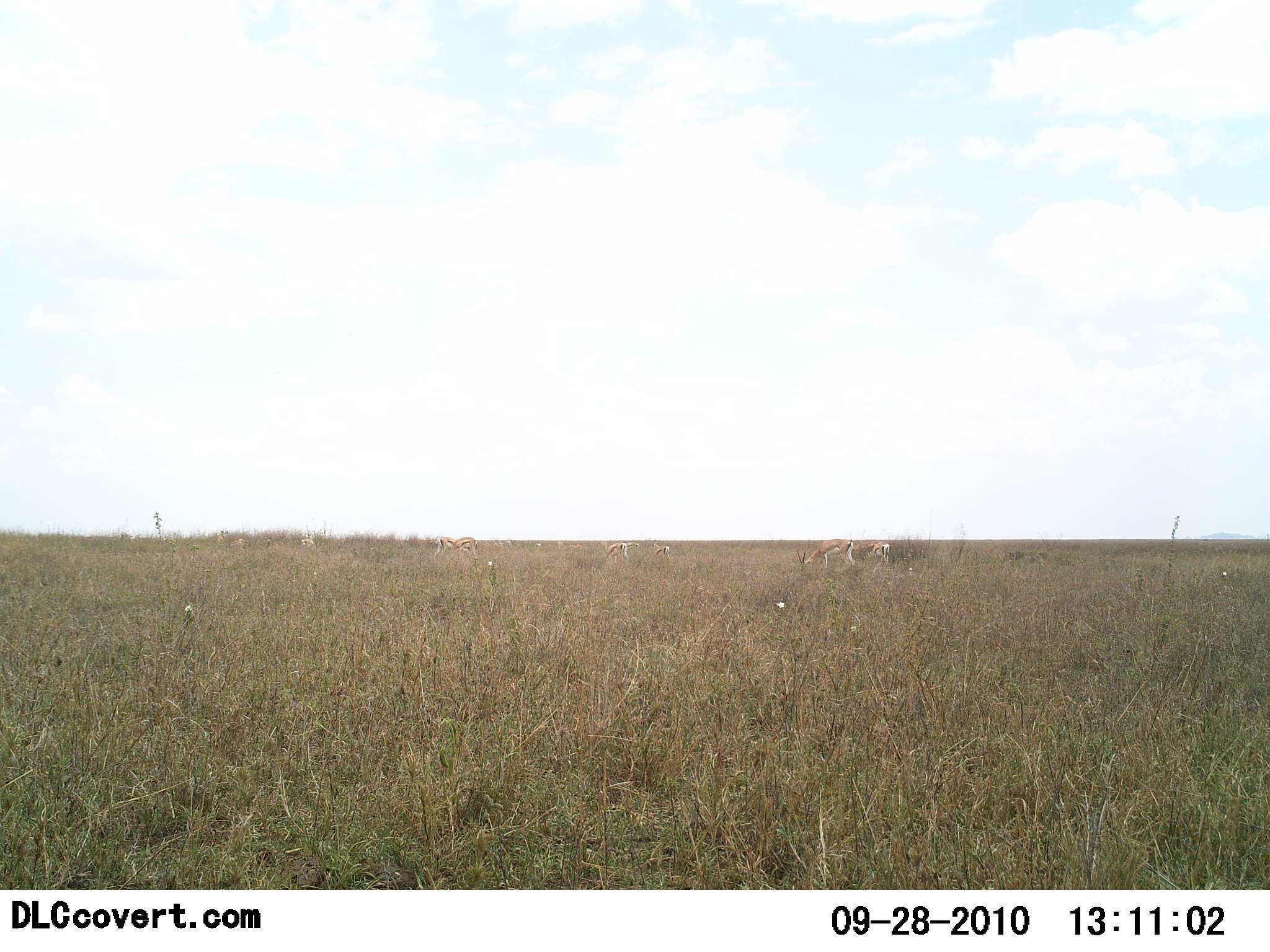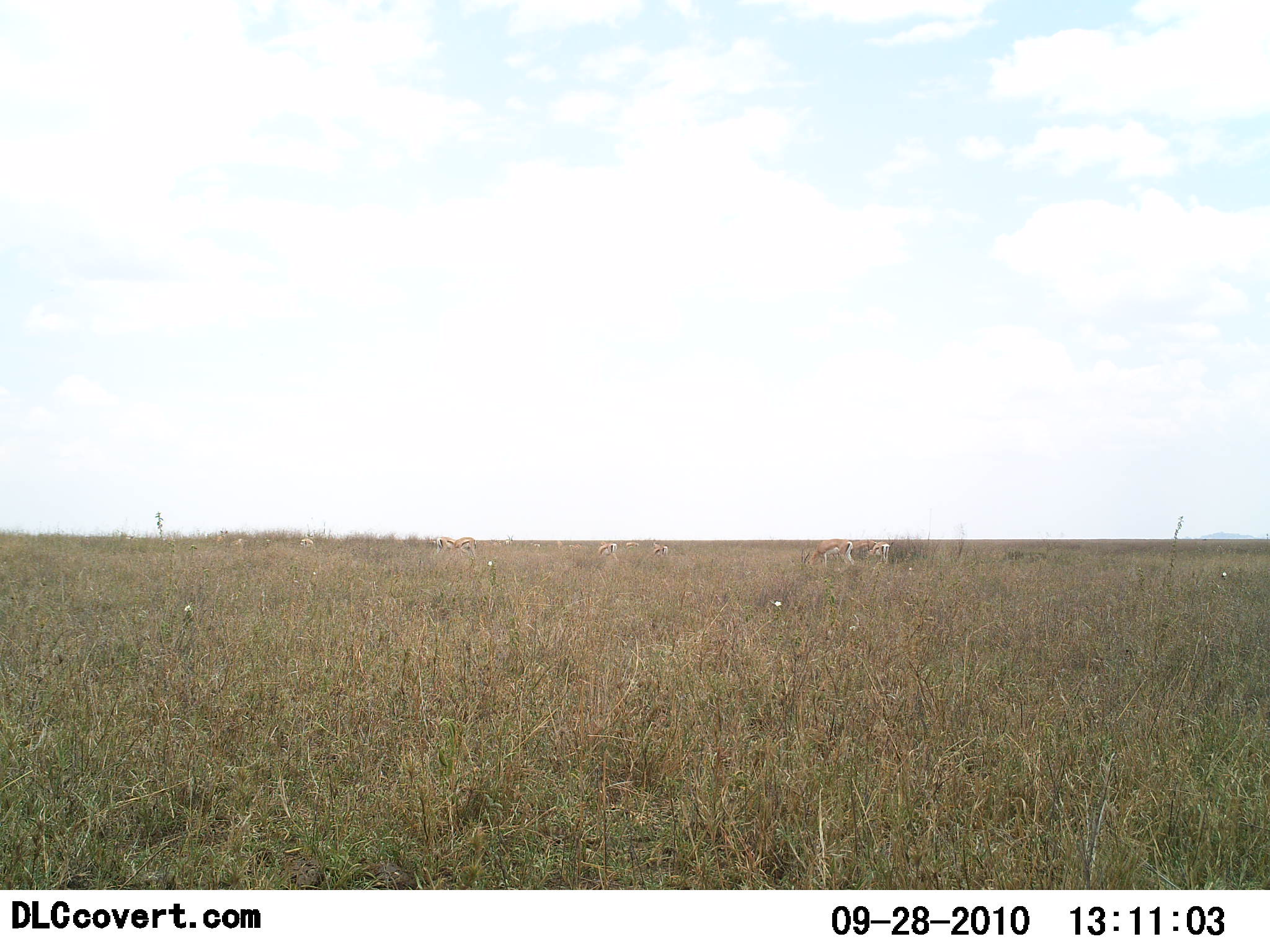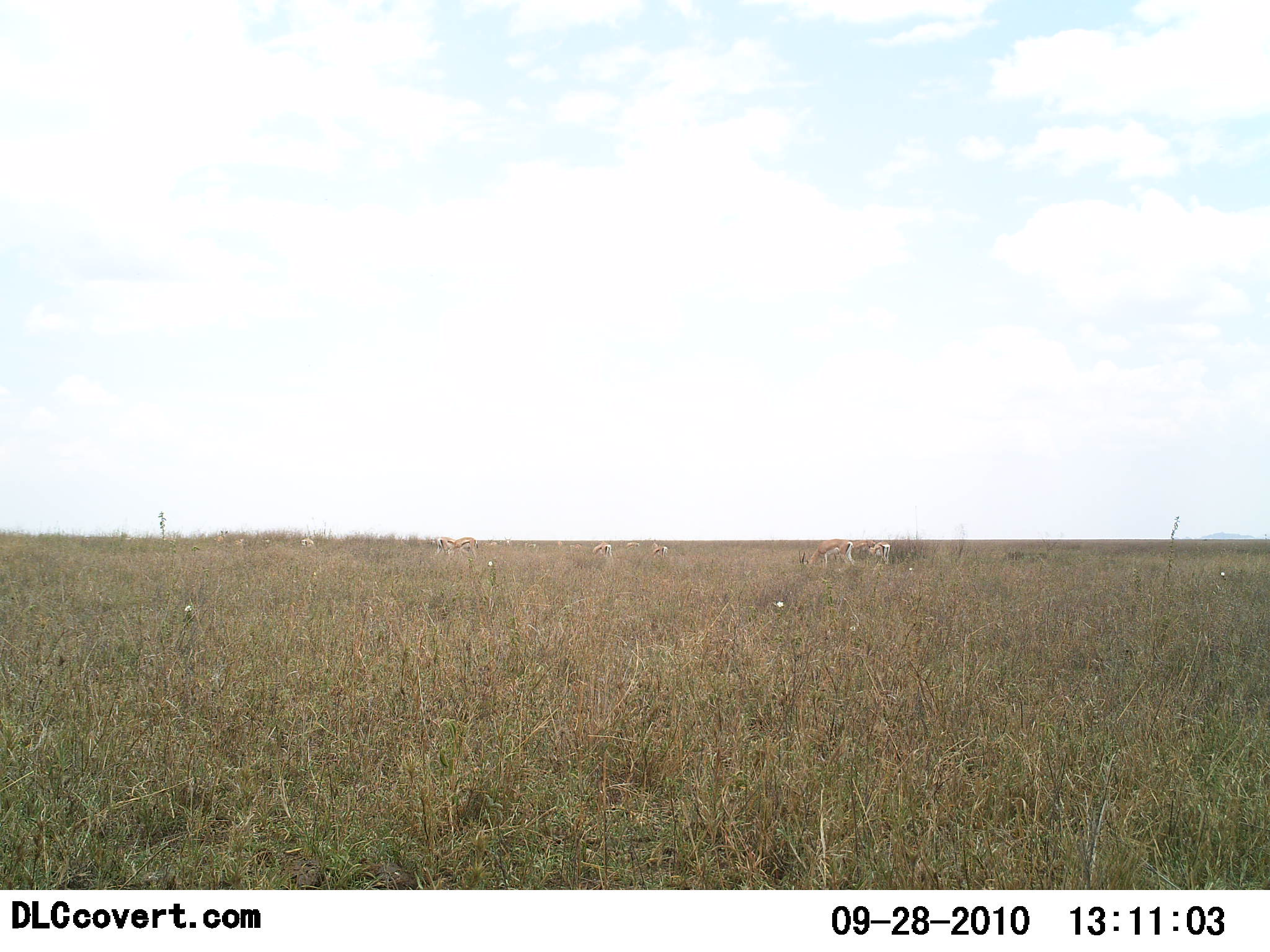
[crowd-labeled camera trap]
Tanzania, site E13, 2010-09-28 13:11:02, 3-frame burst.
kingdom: Animalia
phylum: Chordata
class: Mammalia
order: Artiodactyla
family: Bovidae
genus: Eudorcas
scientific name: Eudorcas thomsonii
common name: thomson's gazelle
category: gazellethomsons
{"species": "gazellethomsons (thomson's gazelle) (Eudorcas thomsonii)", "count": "6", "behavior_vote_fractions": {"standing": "50%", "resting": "7%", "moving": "14%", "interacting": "0%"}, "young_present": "0%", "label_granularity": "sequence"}